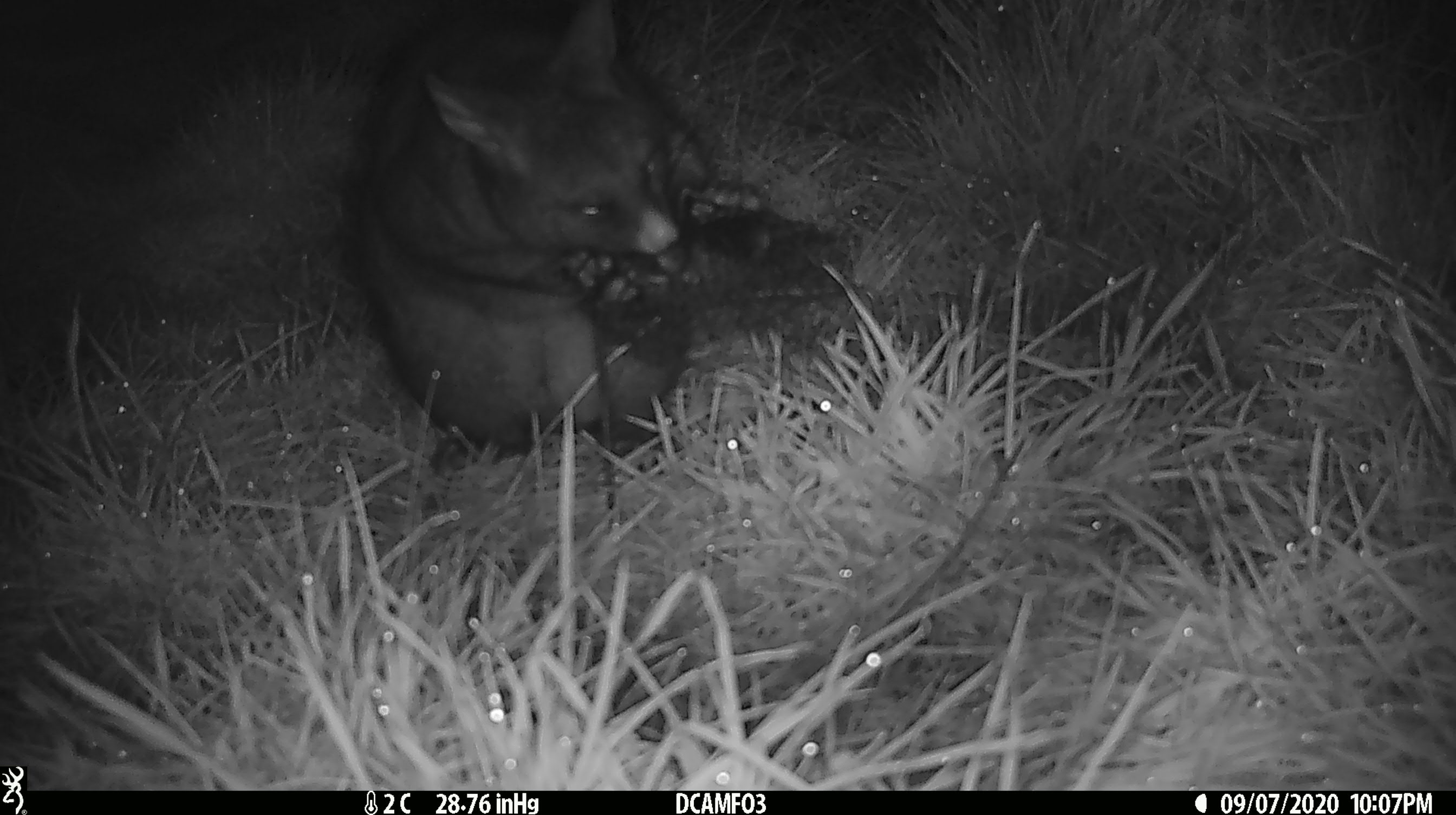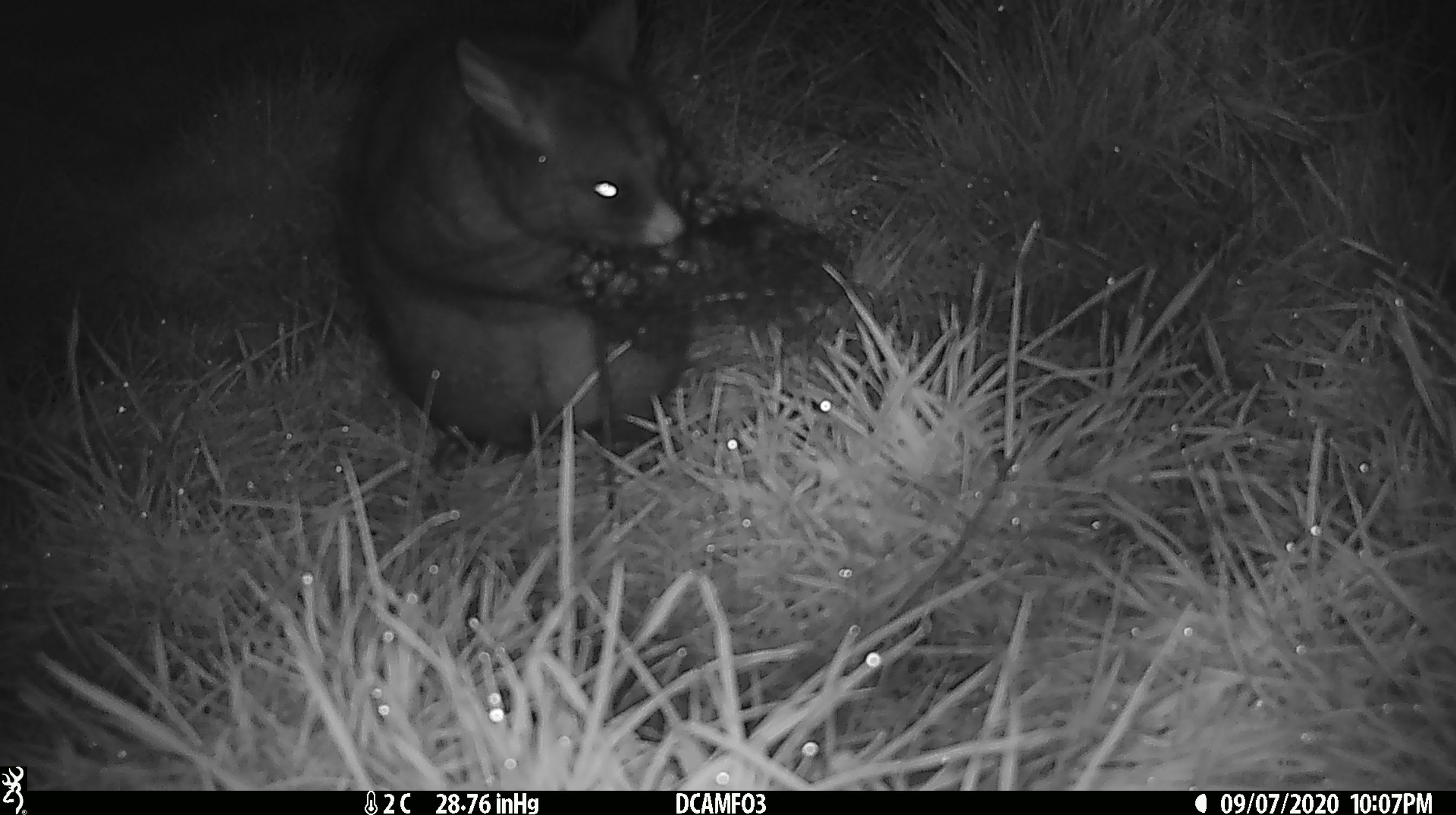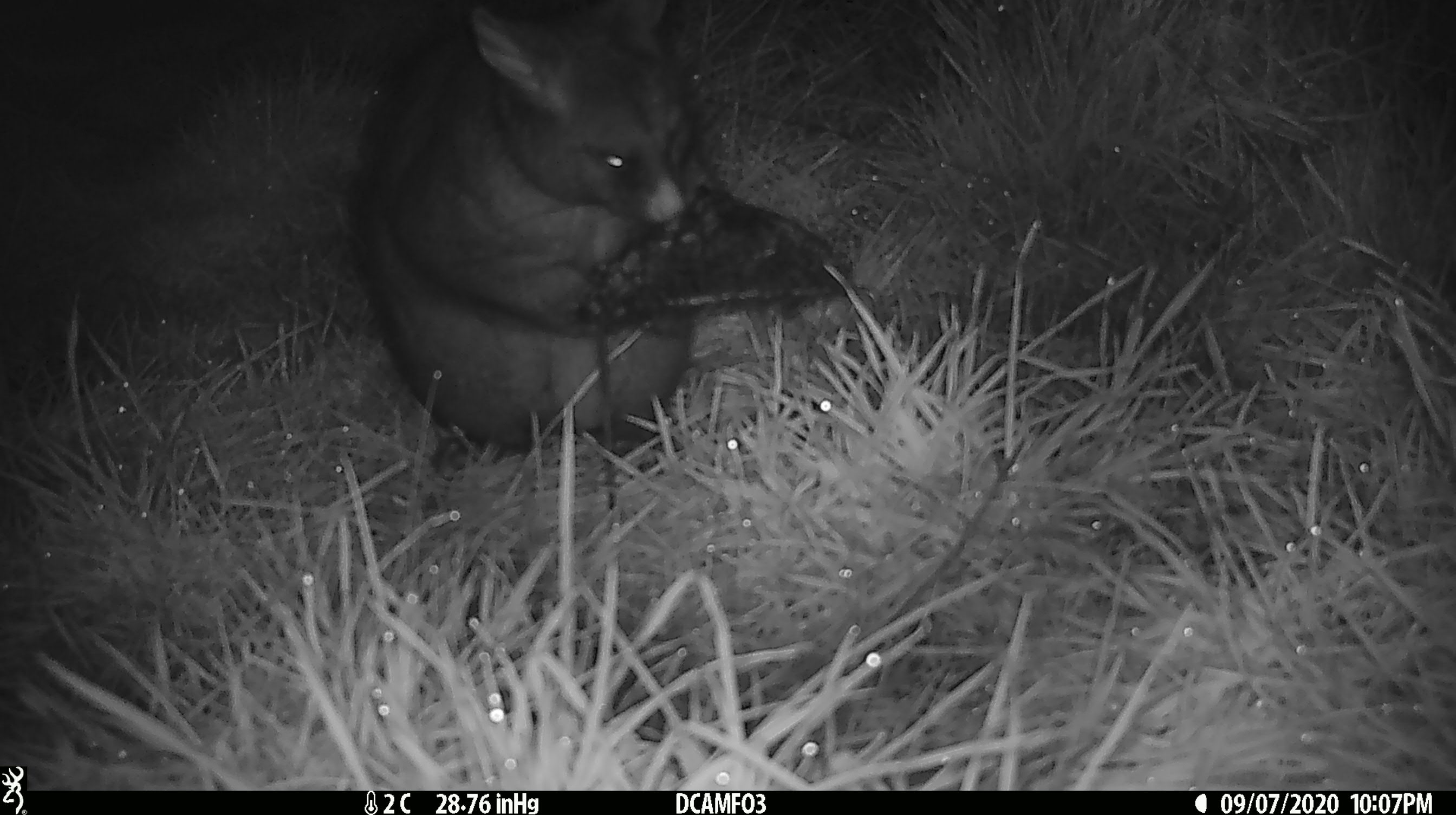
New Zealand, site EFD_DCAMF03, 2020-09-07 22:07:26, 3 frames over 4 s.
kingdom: Animalia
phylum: Chordata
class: Mammalia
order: Diprotodontia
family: Phalangeridae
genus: Trichosurus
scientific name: Trichosurus vulpecula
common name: common brushtail possum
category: possum